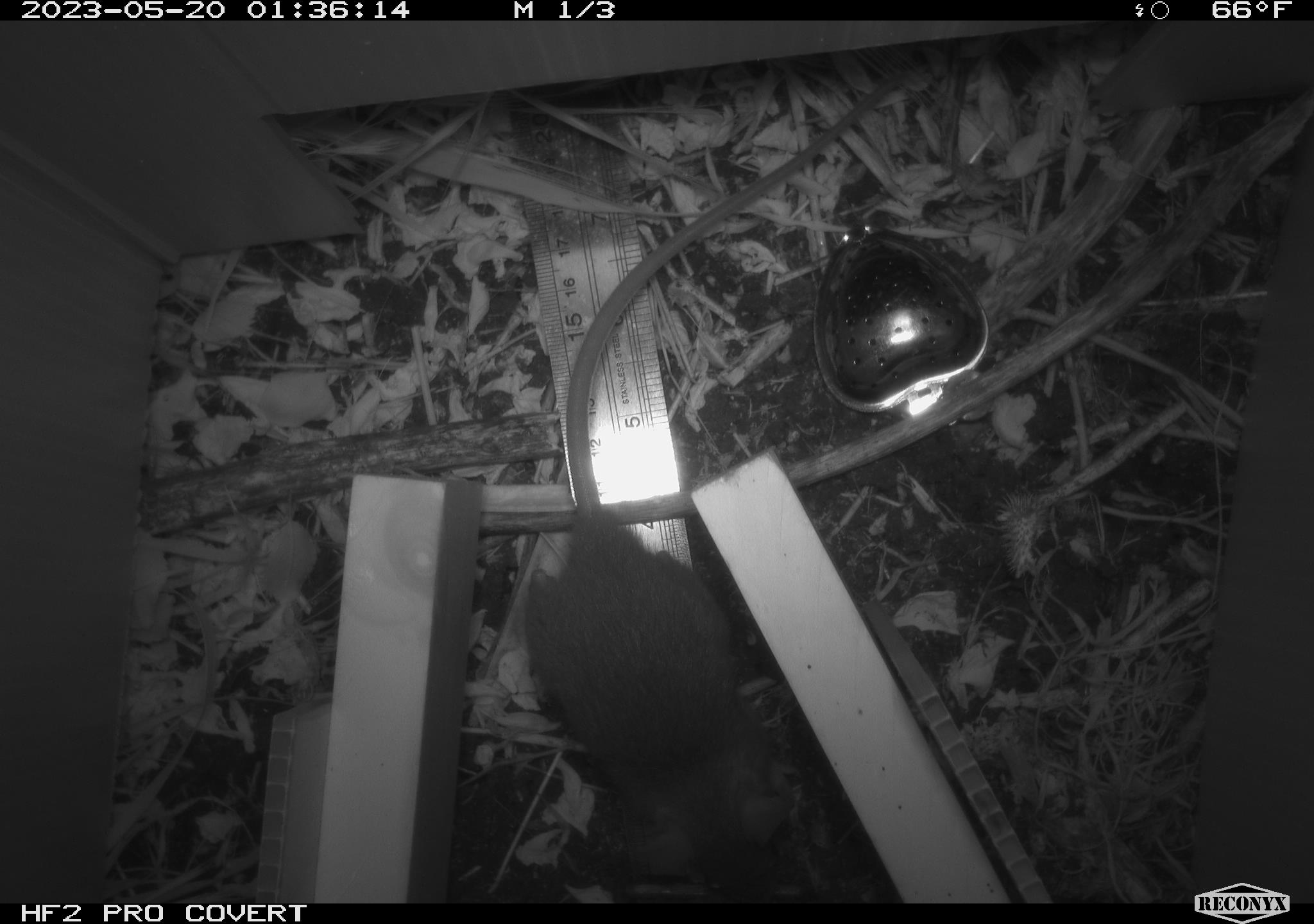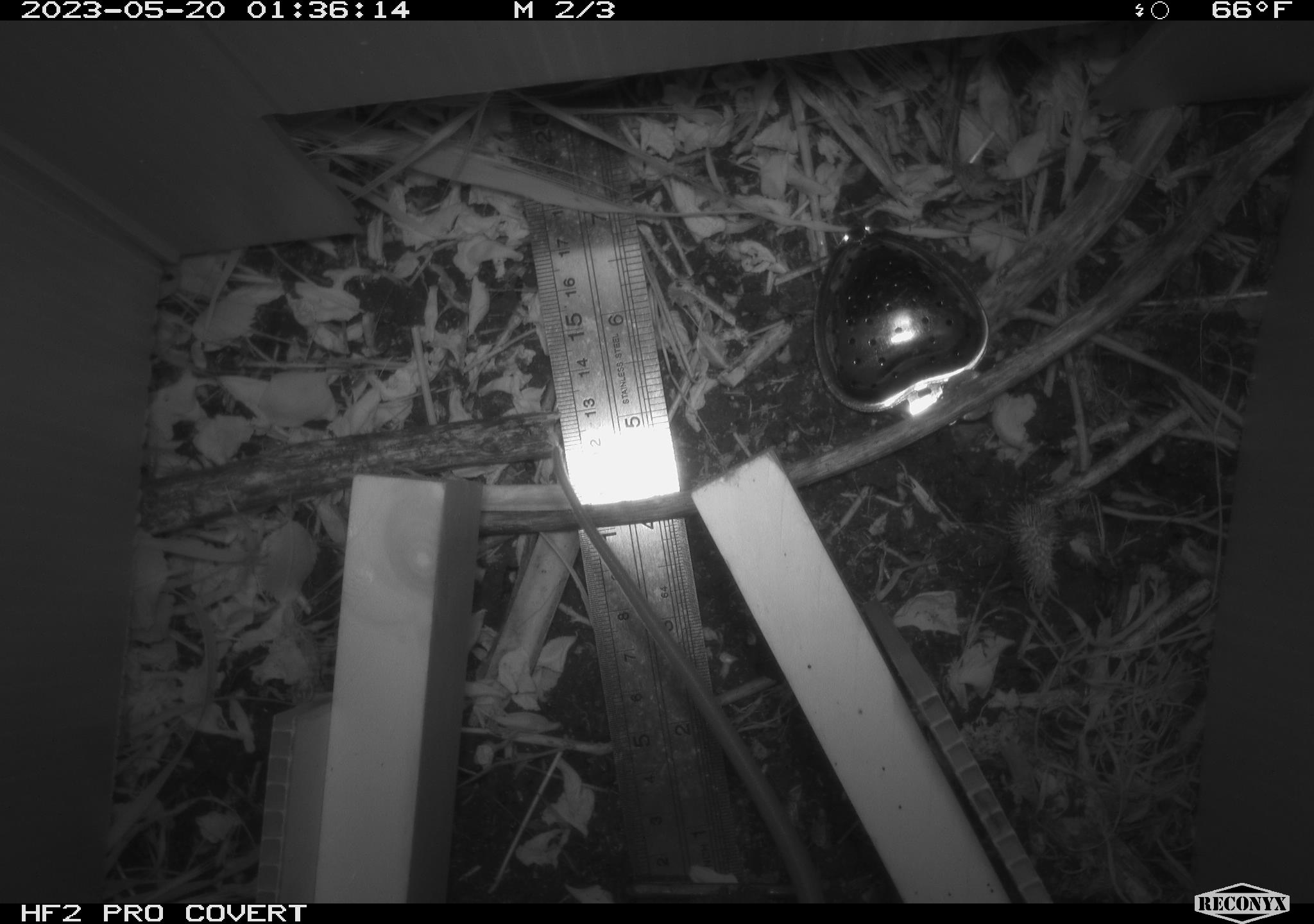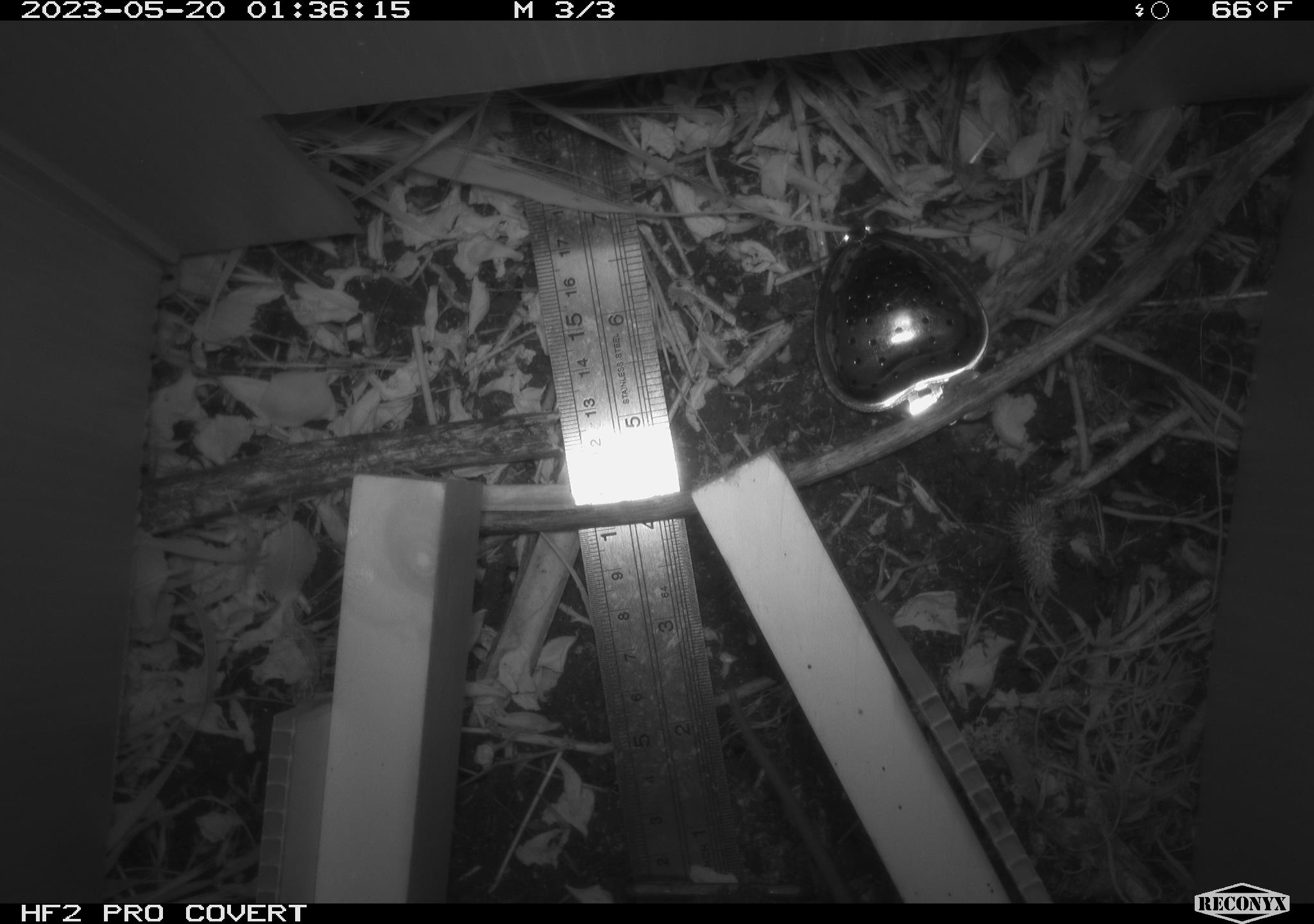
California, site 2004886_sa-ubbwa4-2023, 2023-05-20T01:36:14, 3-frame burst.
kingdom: Animalia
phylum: Chordata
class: Mammalia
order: Rodentia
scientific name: Rodentia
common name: mouse species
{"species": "mouse species (Rodentia)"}